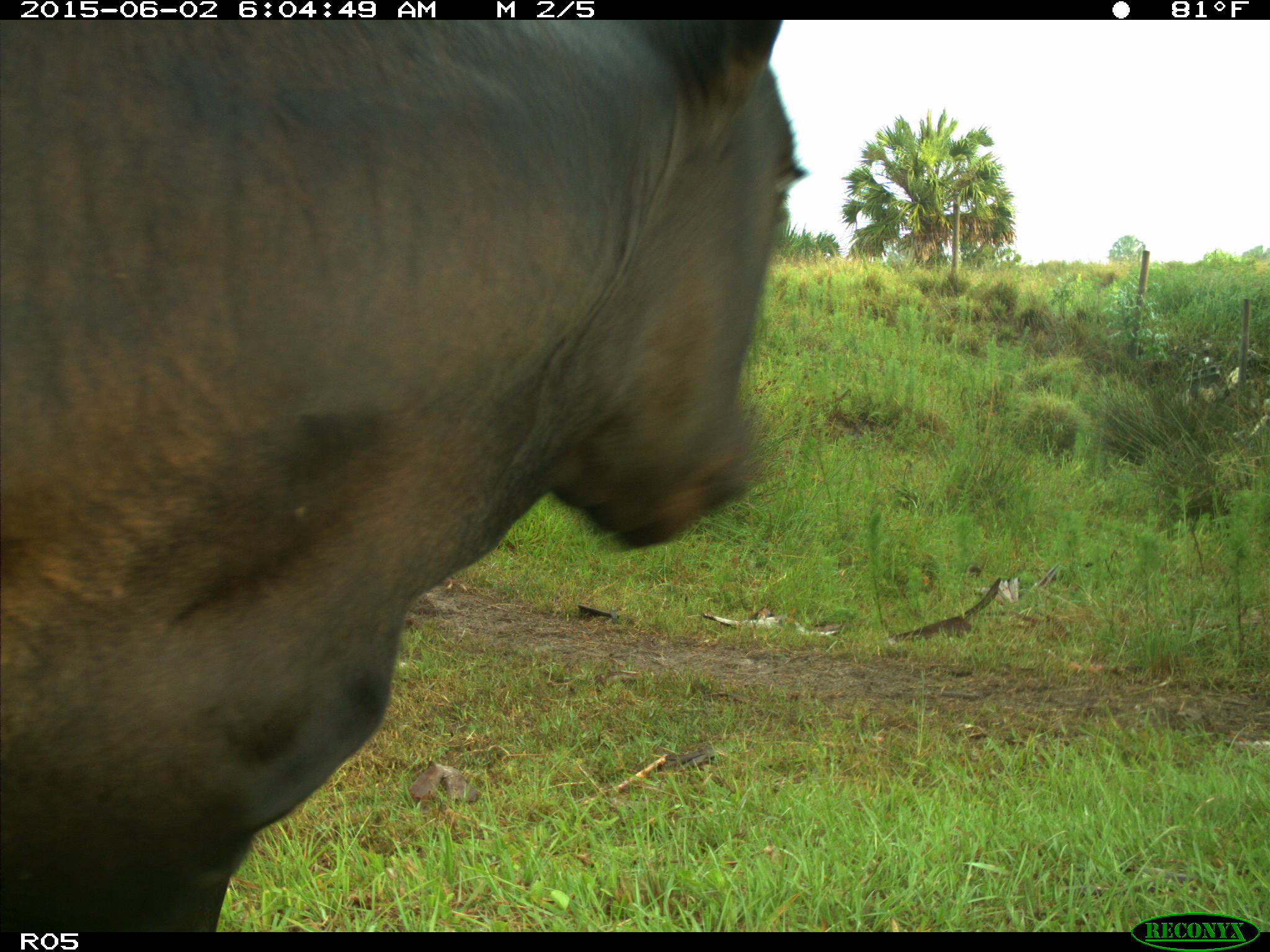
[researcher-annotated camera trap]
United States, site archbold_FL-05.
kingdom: Animalia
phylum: Chordata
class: Mammalia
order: Artiodactyla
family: Bovidae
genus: Bos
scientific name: Bos taurus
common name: domestic cow